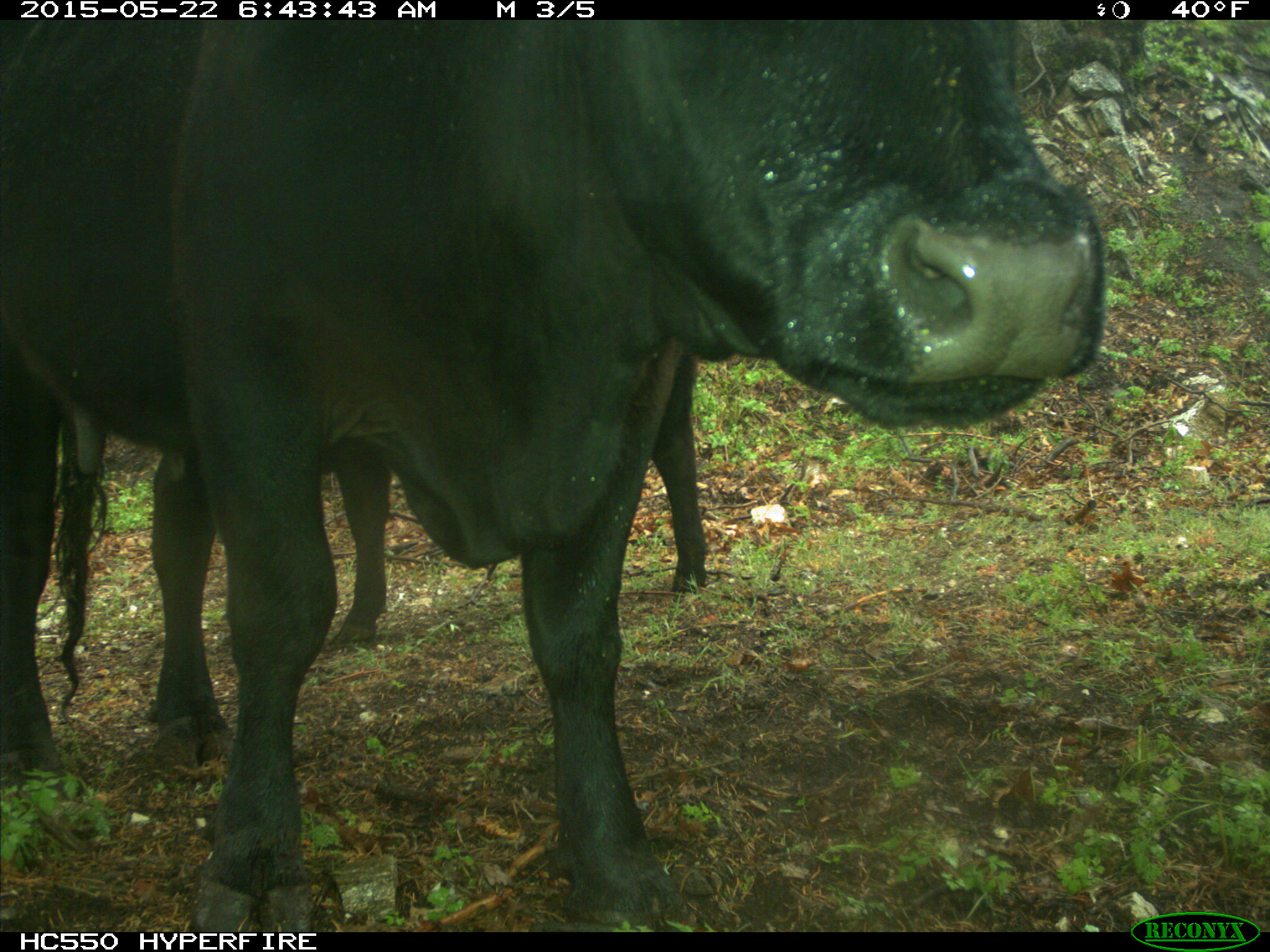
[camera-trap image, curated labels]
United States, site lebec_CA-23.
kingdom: Animalia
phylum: Chordata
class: Mammalia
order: Artiodactyla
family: Bovidae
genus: Bos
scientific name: Bos taurus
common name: domestic cow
Bos taurus (domestic cow).